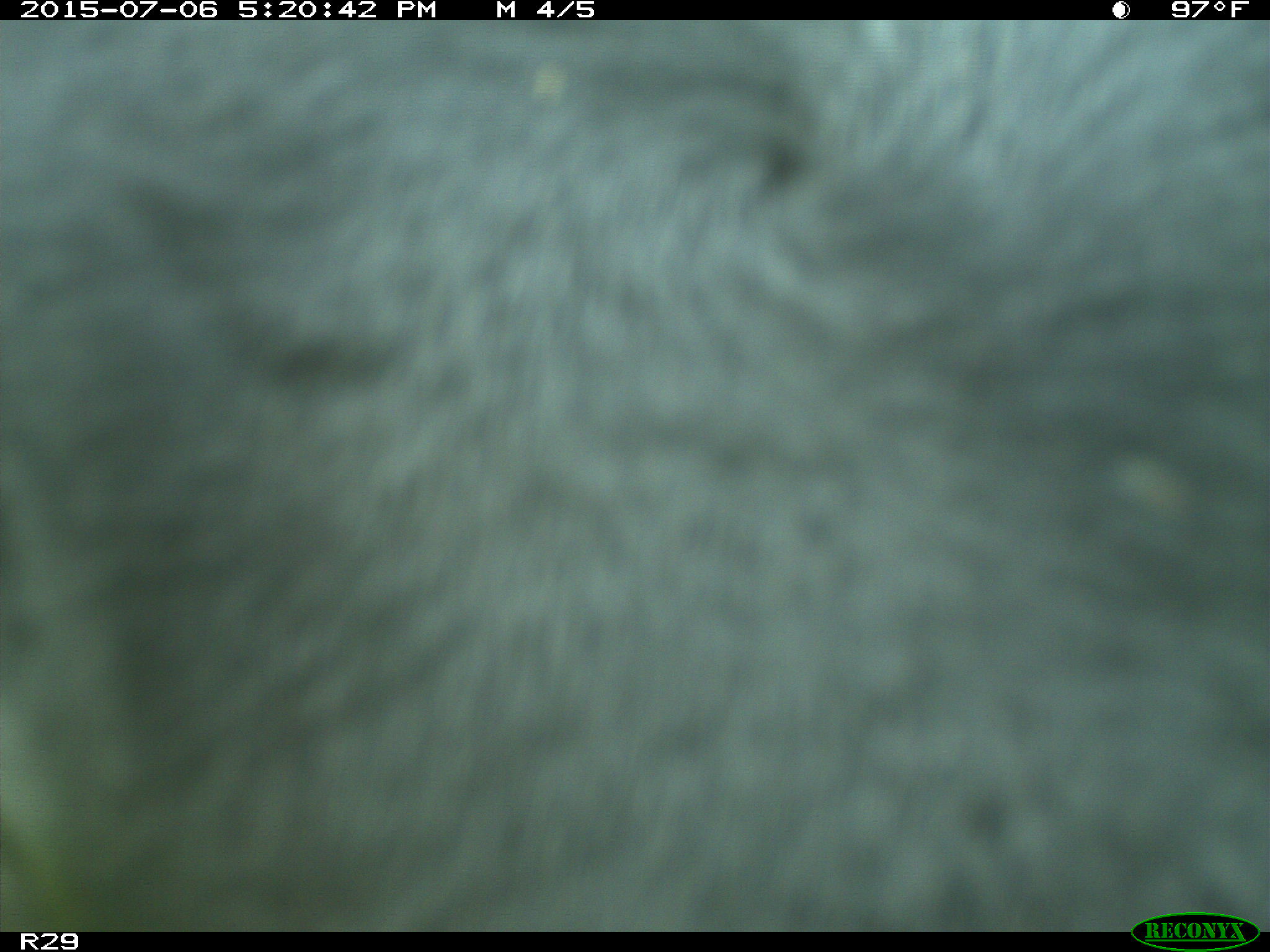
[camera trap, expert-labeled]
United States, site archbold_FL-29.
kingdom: Animalia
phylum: Chordata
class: Mammalia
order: Artiodactyla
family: Bovidae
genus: Bos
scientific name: Bos taurus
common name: domestic cow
Bos taurus (domestic cow).